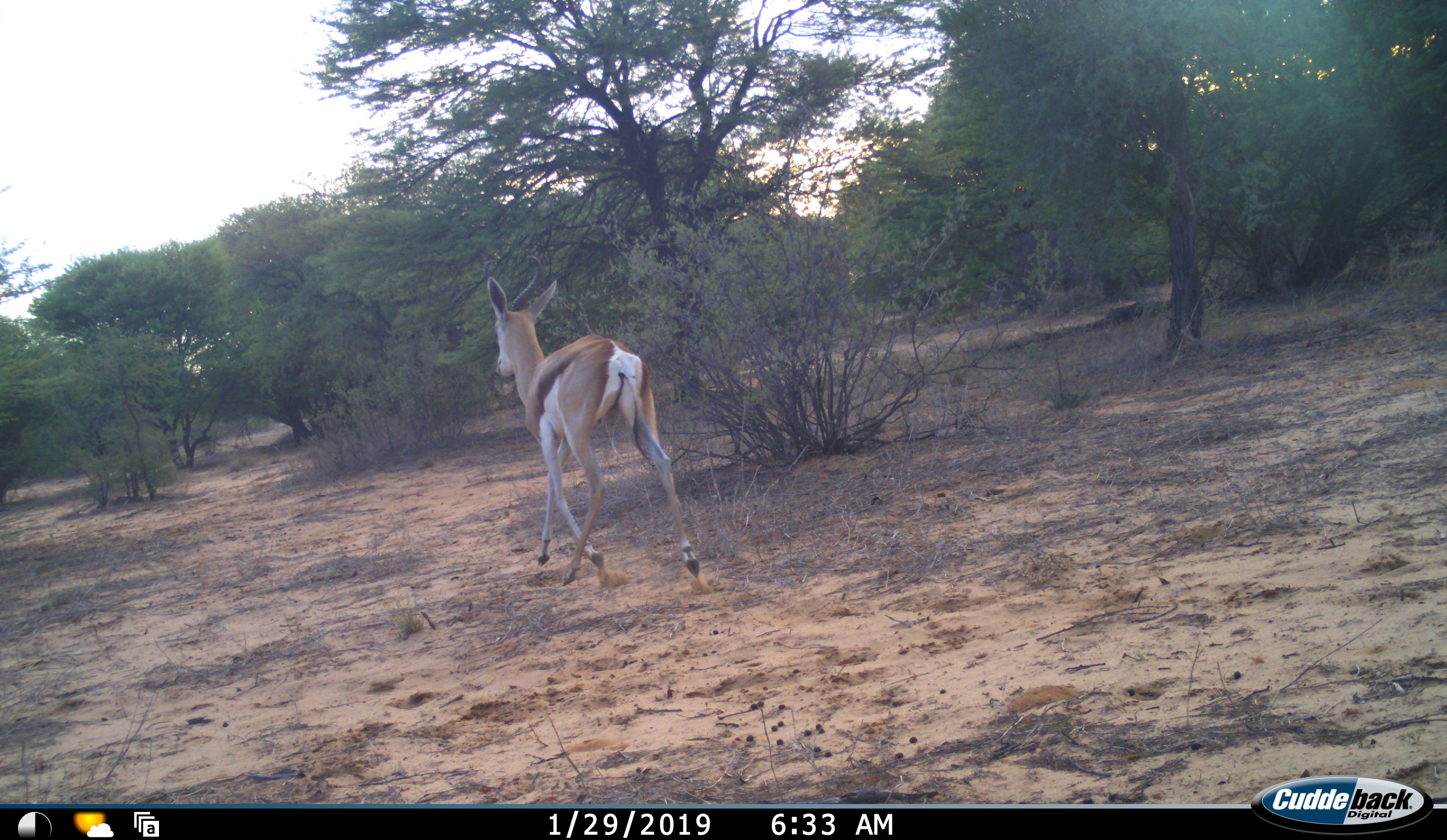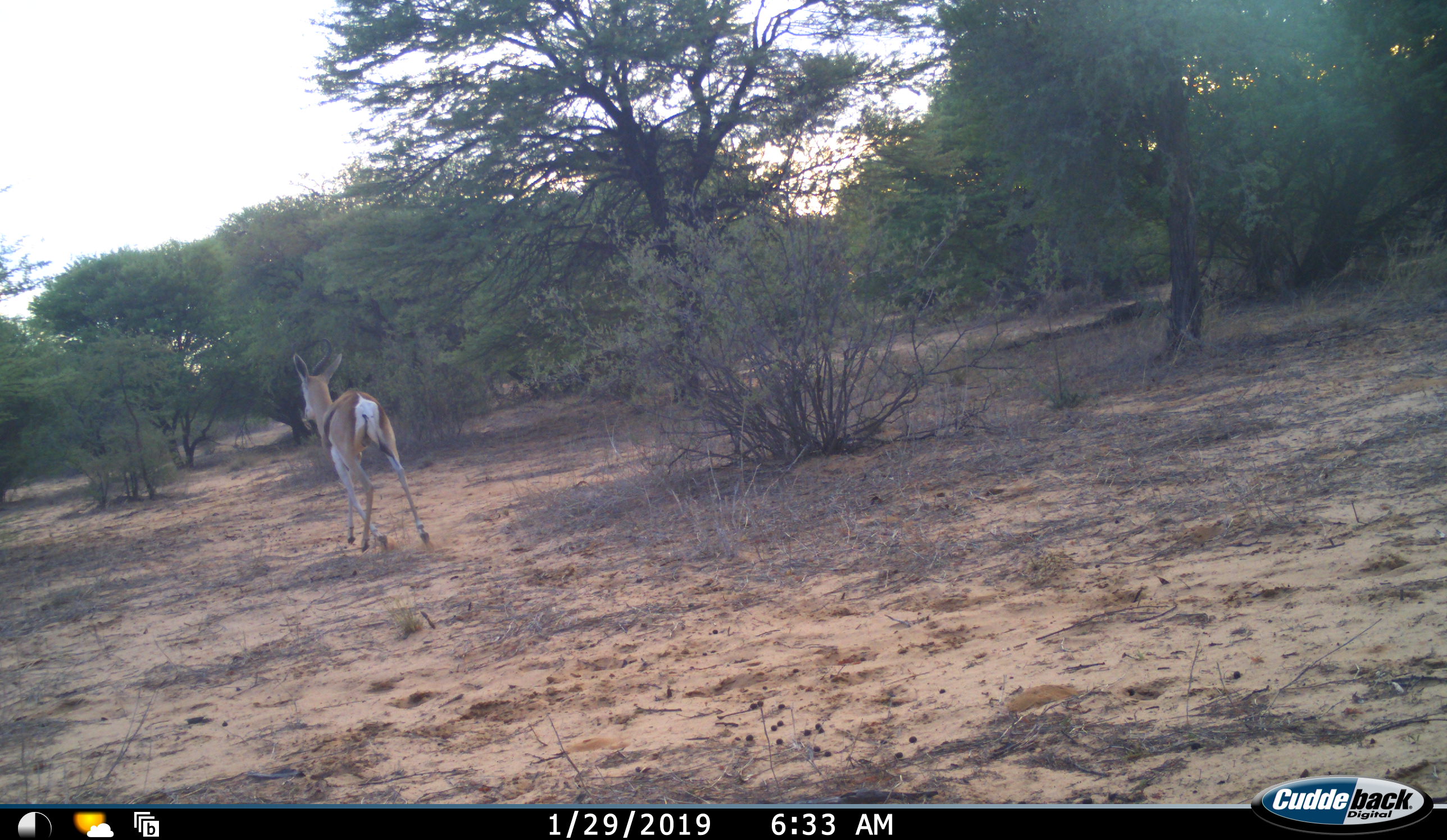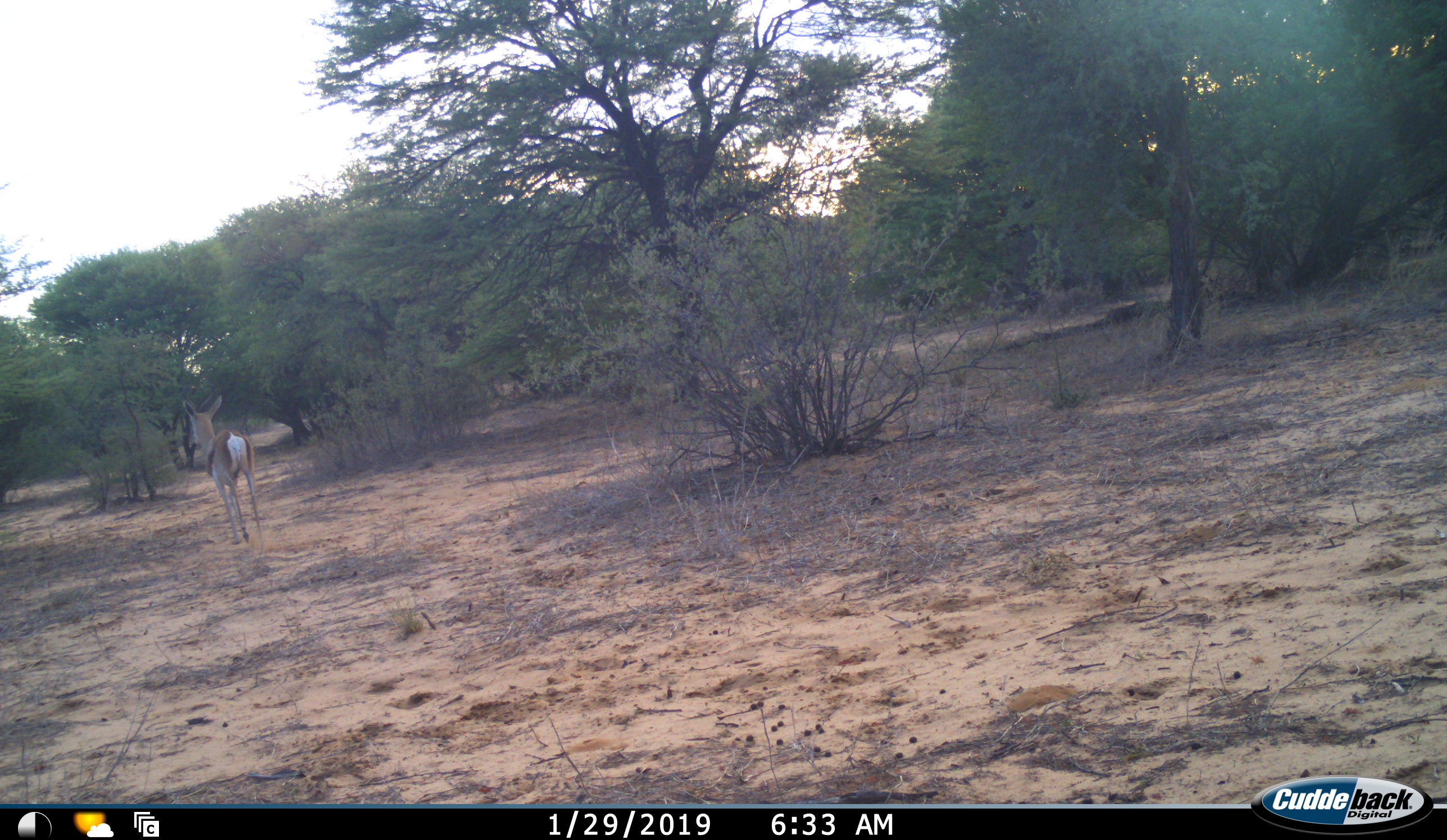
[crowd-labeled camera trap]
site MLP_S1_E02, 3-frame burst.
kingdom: Animalia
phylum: Chordata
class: Mammalia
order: Artiodactyla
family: Bovidae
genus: Antidorcas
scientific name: Antidorcas marsupialis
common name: springbok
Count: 1.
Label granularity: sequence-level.